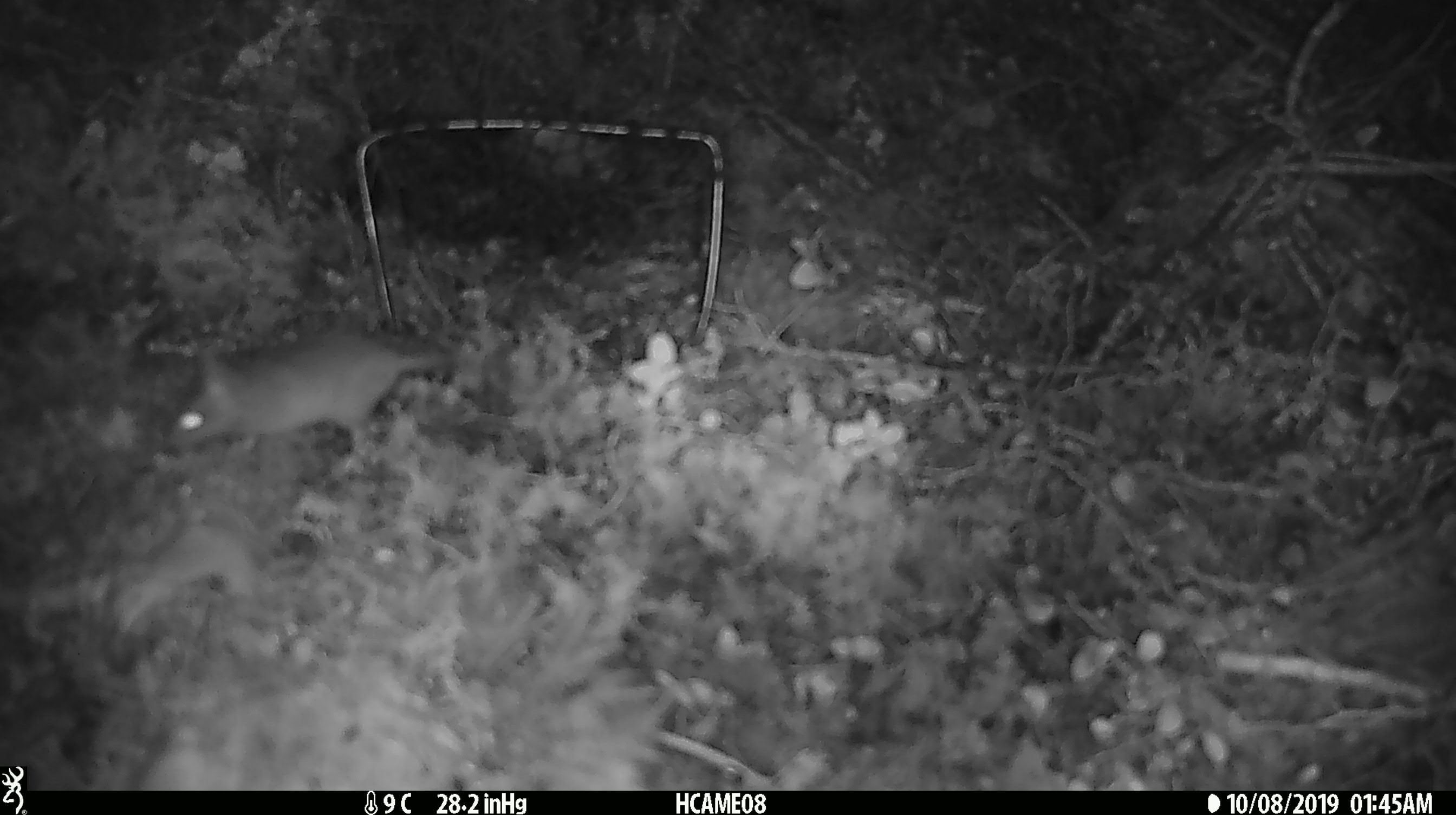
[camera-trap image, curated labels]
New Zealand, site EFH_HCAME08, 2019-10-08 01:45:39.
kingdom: Animalia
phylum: Chordata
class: Mammalia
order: Rodentia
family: Muridae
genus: Mus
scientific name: Mus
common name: mouse